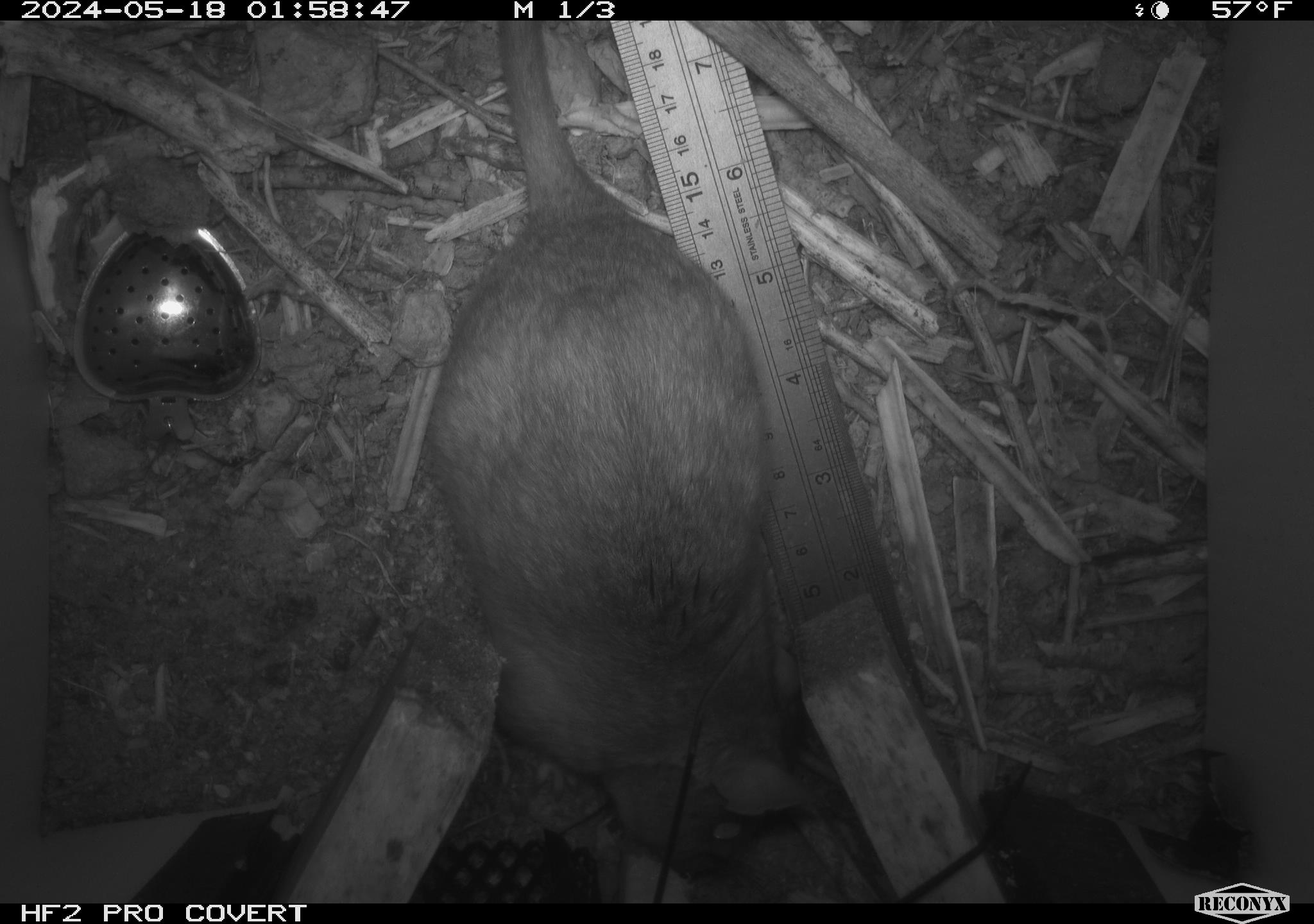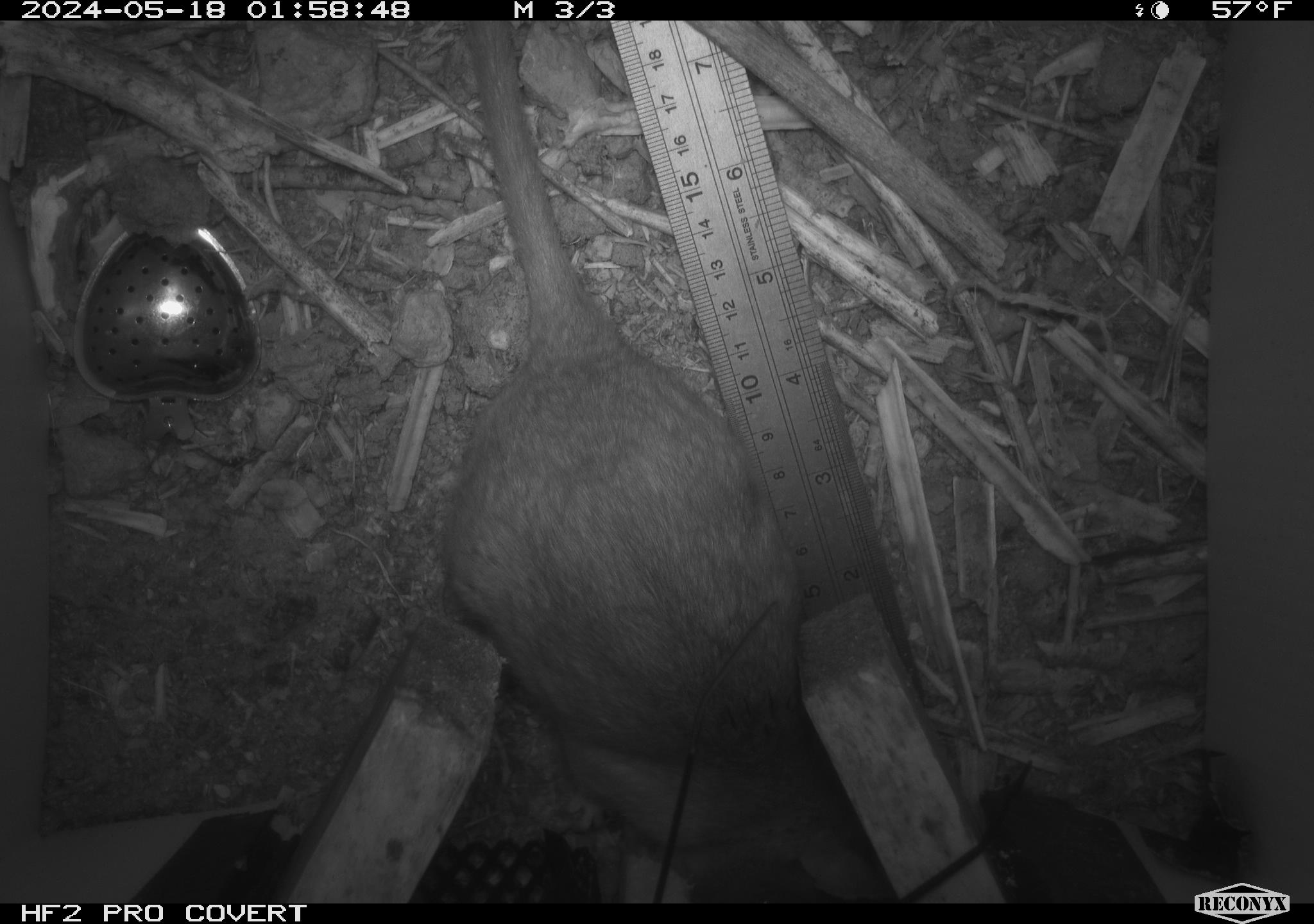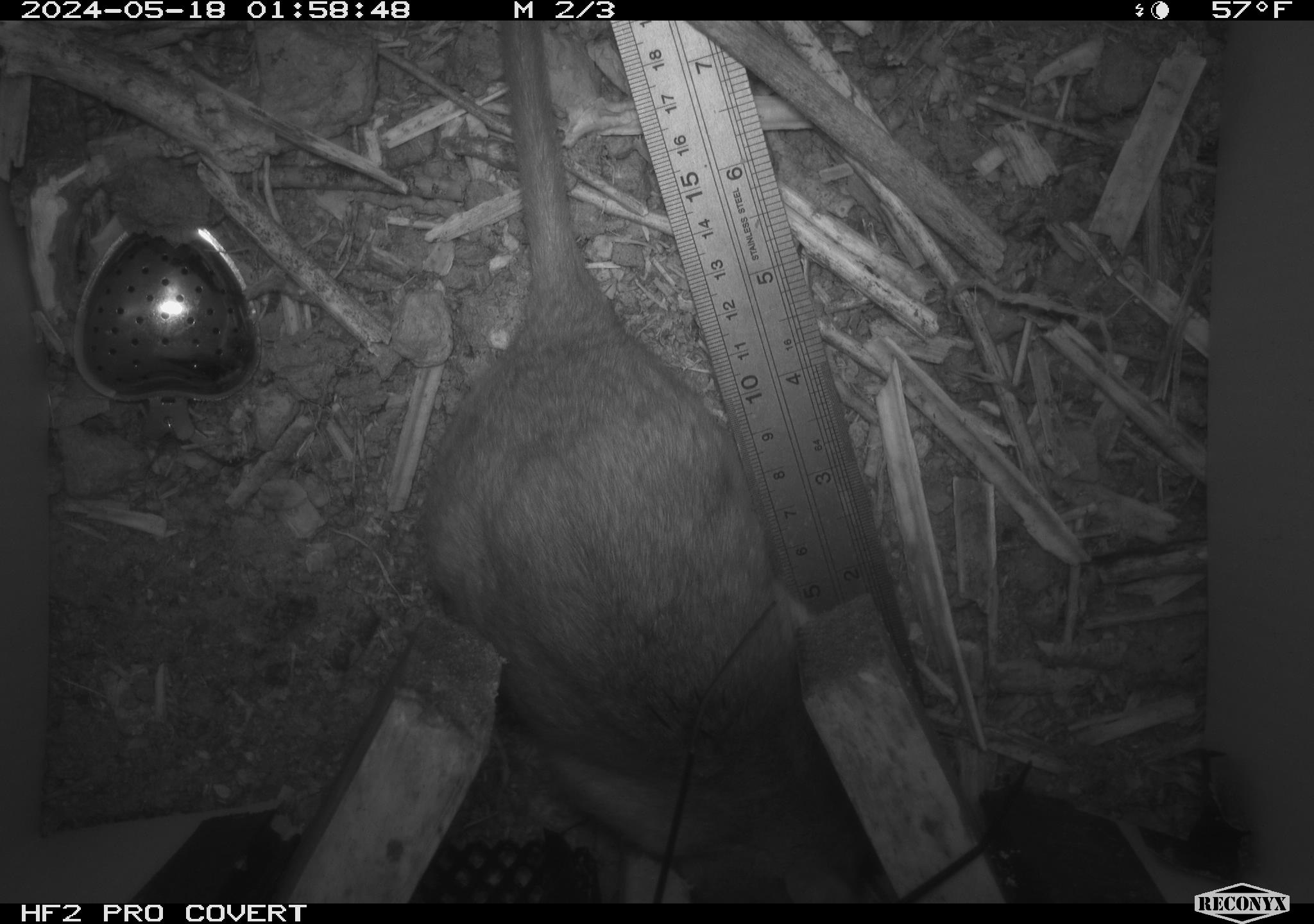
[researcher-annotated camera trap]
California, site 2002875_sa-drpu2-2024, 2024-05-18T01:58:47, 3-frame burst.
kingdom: Animalia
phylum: Chordata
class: Mammalia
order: Rodentia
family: Cricetidae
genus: Neotoma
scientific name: Neotoma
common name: pack rat or woodrat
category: neotoma species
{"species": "neotoma species (pack rat or woodrat) (Neotoma)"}